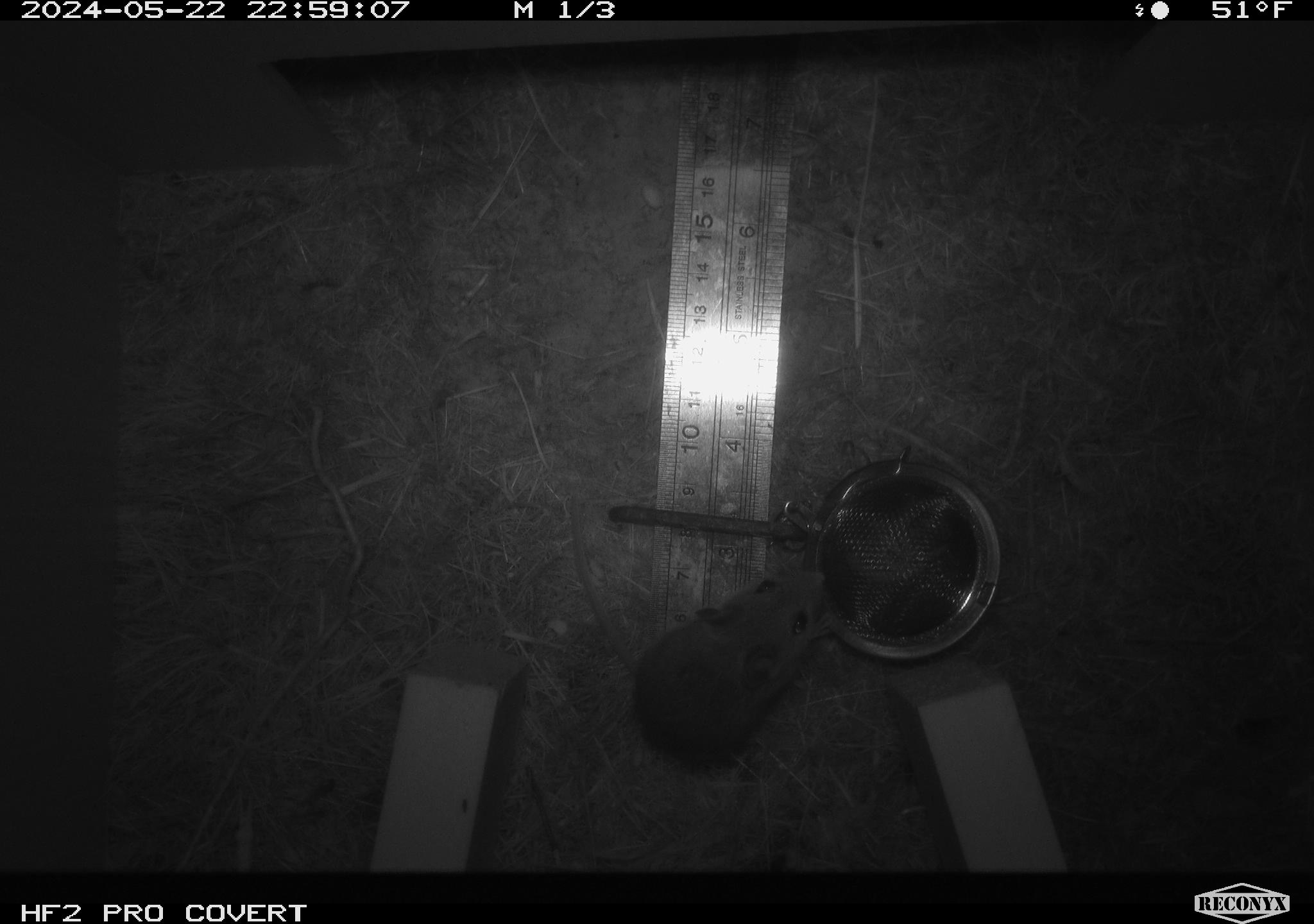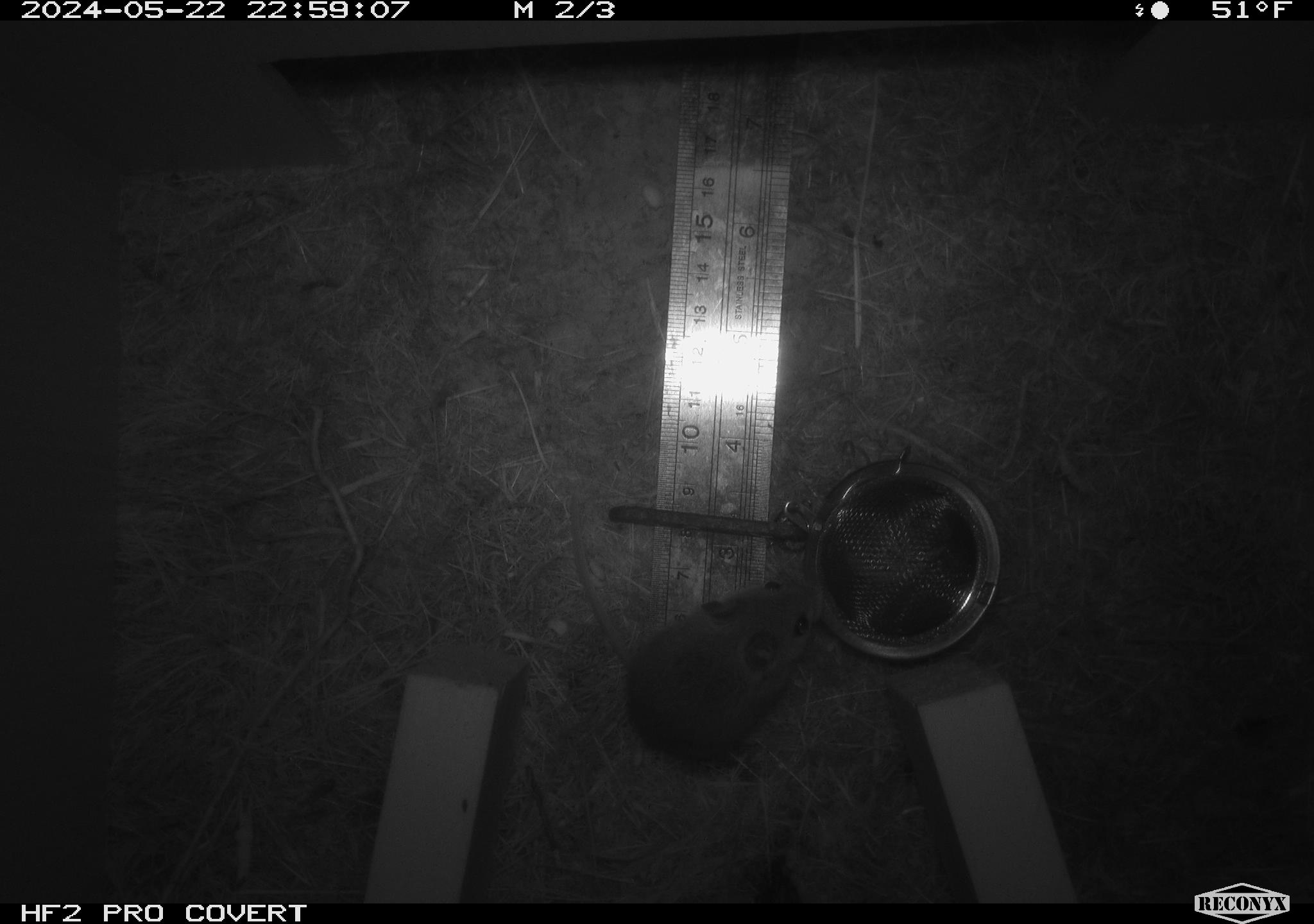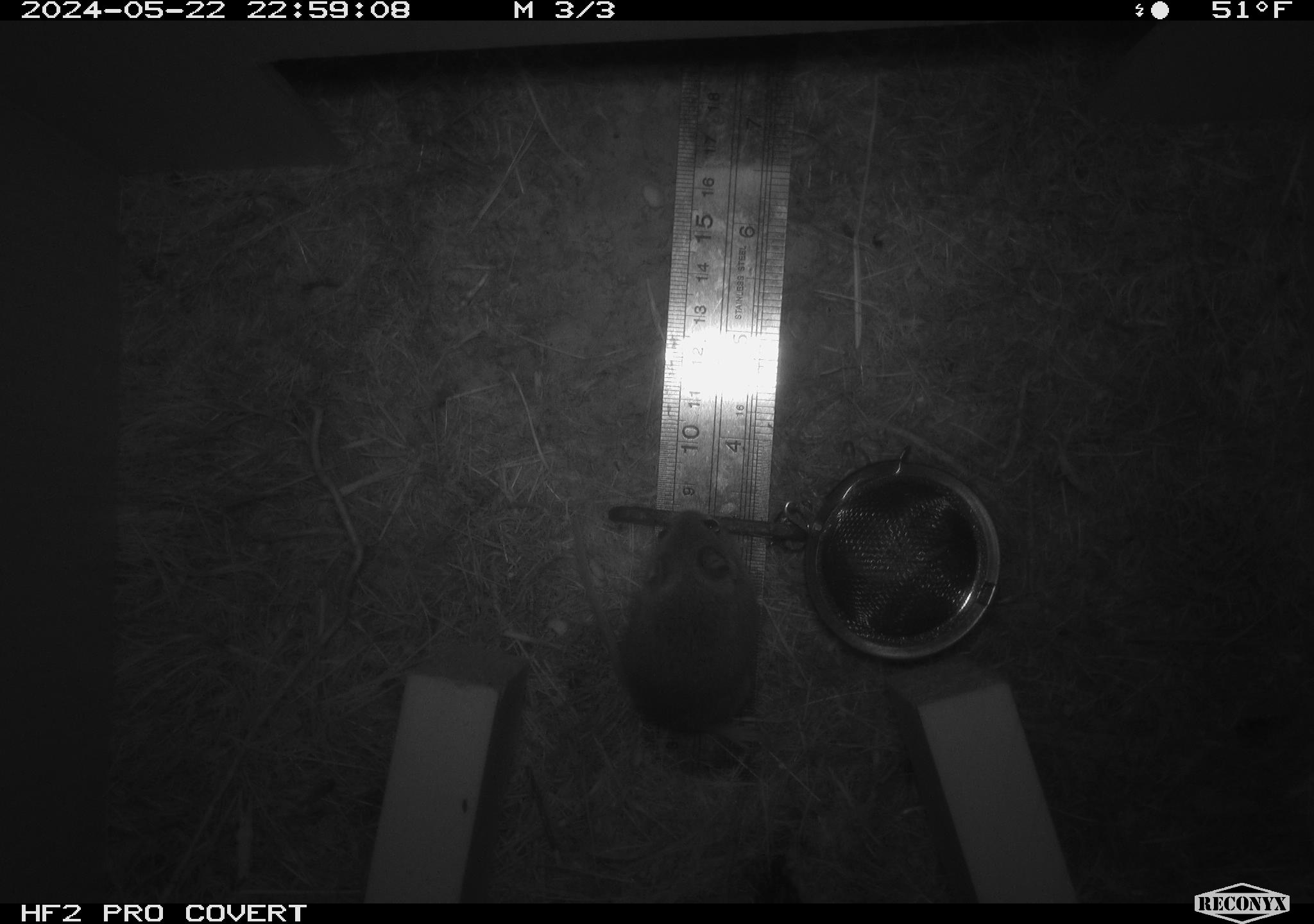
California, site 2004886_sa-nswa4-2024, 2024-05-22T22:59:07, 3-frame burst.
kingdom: Animalia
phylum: Chordata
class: Mammalia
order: Rodentia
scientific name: Rodentia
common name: rodent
Rodent (Rodentia).